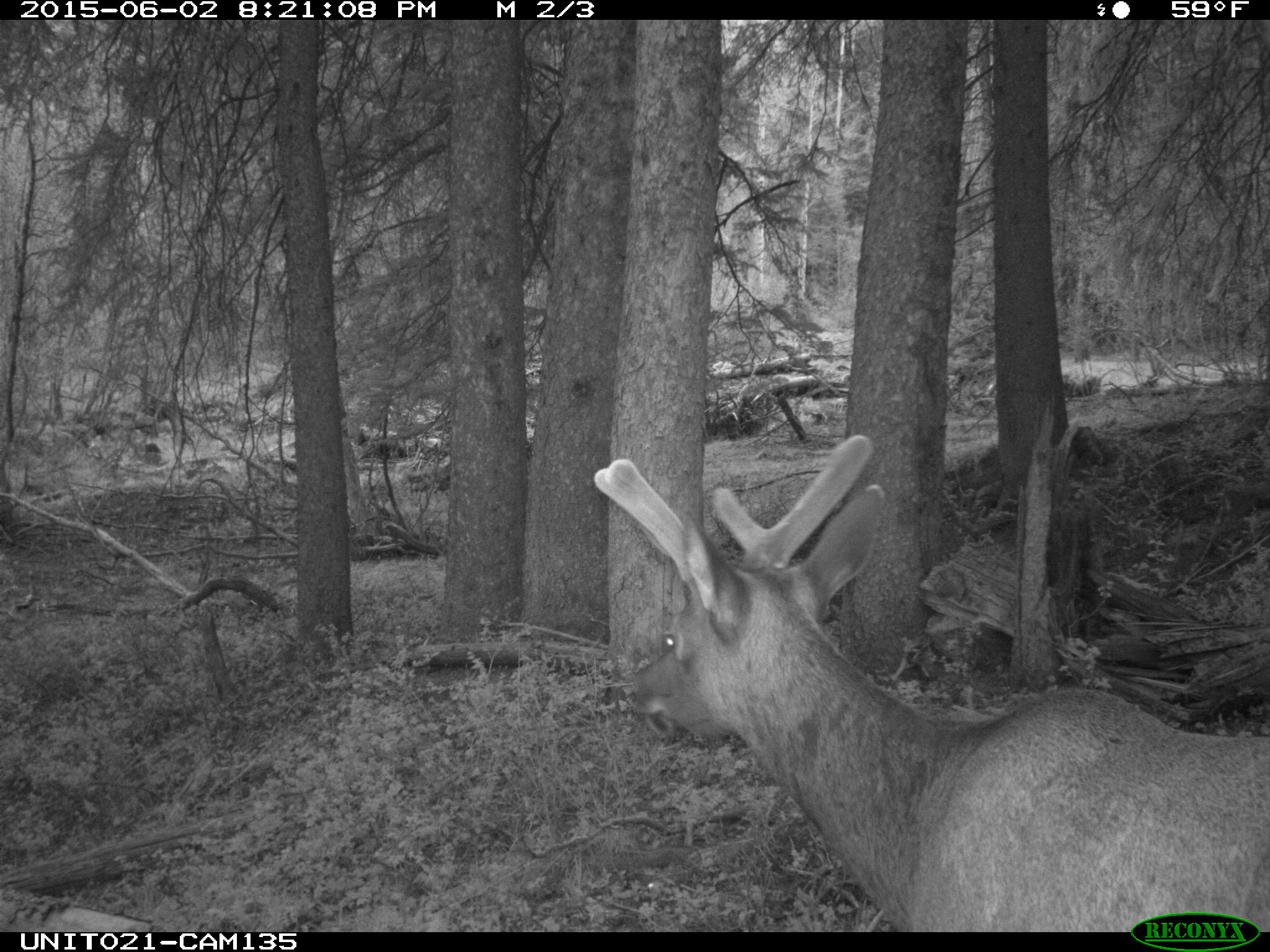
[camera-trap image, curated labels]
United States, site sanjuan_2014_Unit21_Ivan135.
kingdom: Animalia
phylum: Chordata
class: Mammalia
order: Artiodactyla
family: Cervidae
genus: Cervus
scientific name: Cervus elaphus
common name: red deer